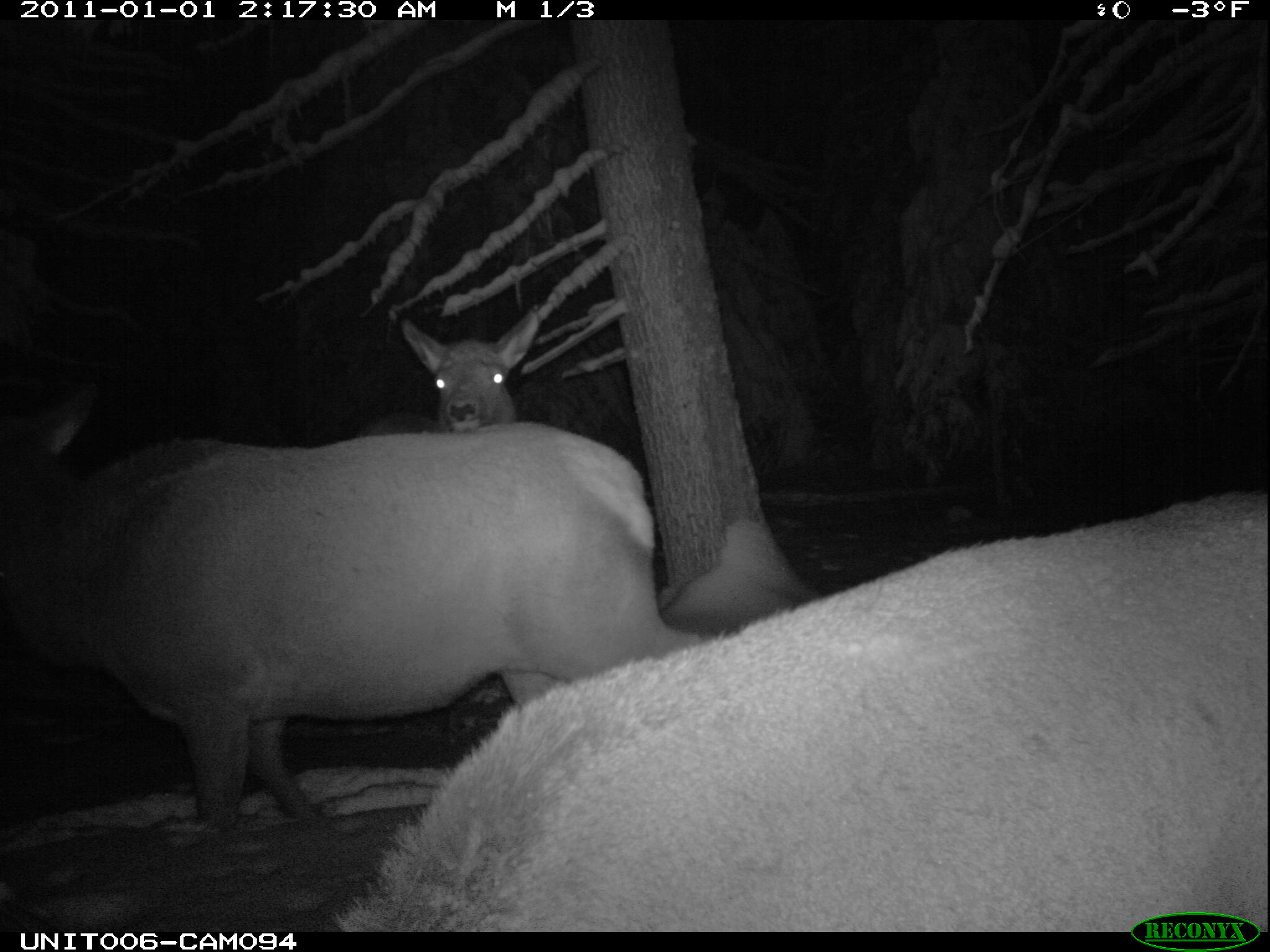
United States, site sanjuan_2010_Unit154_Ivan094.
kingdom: Animalia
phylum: Chordata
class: Mammalia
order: Artiodactyla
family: Cervidae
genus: Cervus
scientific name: Cervus elaphus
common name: red deer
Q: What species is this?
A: Cervus elaphus (red deer).